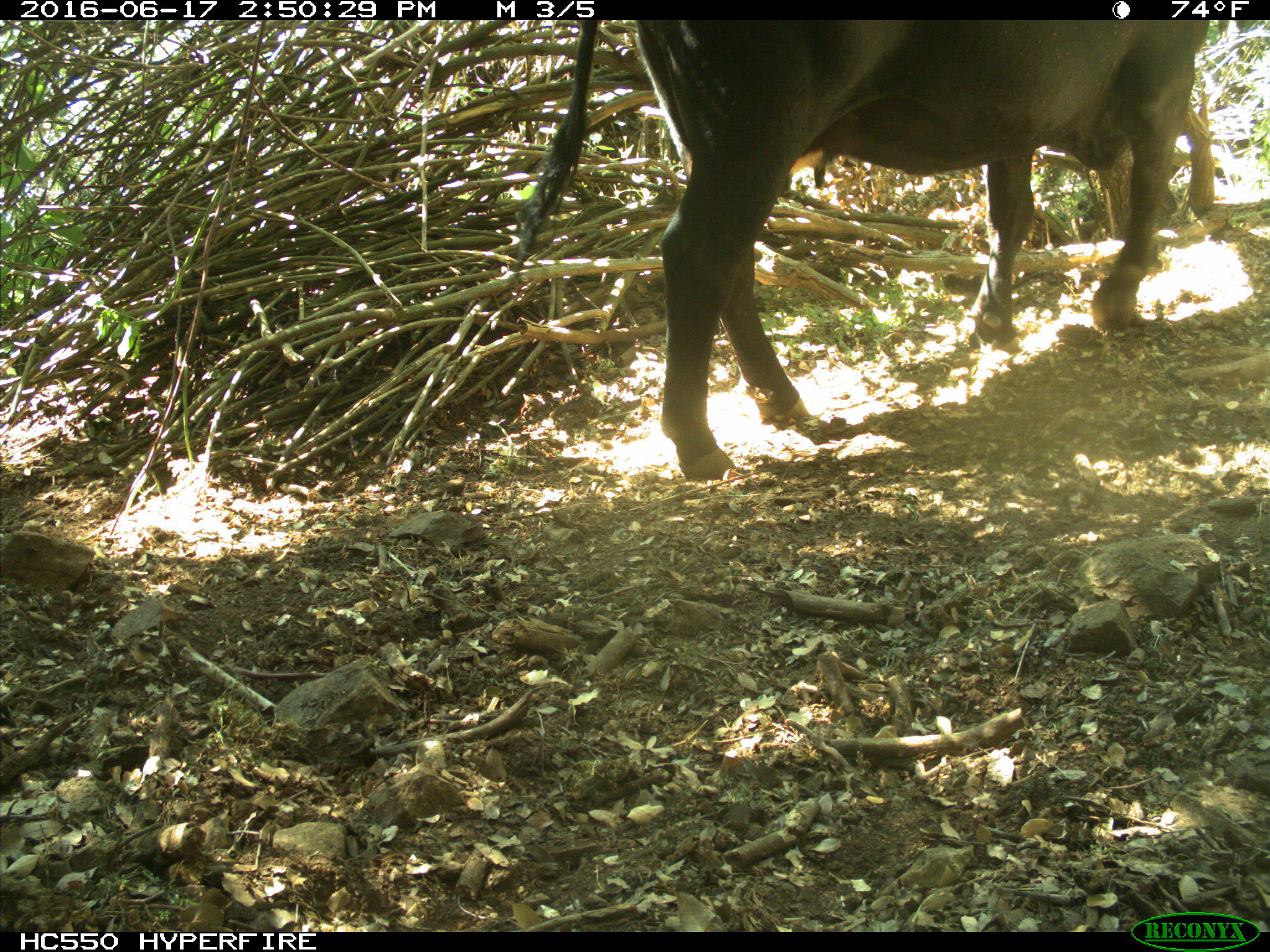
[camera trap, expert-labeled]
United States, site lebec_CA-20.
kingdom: Animalia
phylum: Chordata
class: Mammalia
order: Artiodactyla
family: Bovidae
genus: Bos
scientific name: Bos taurus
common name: domestic cow